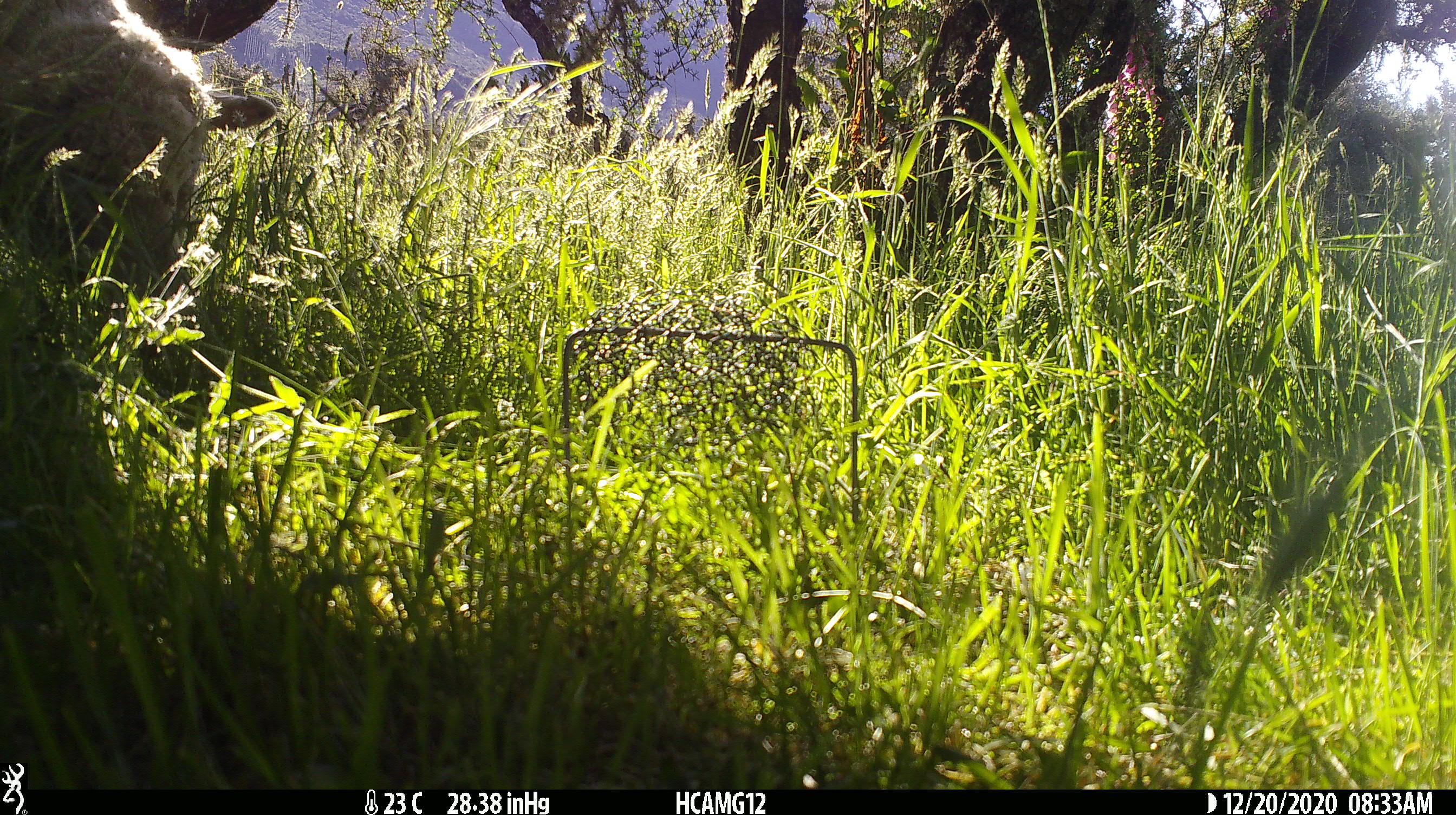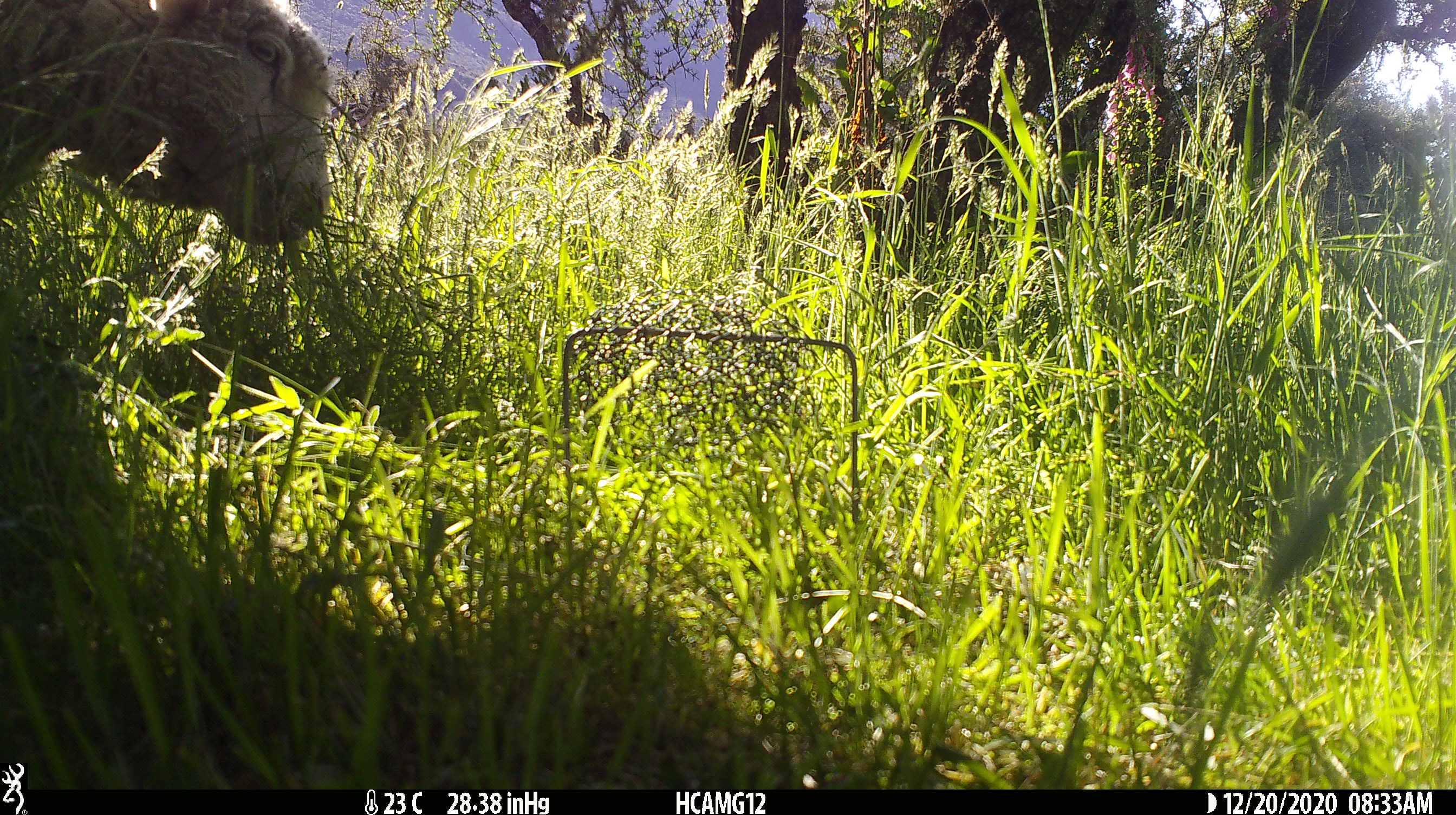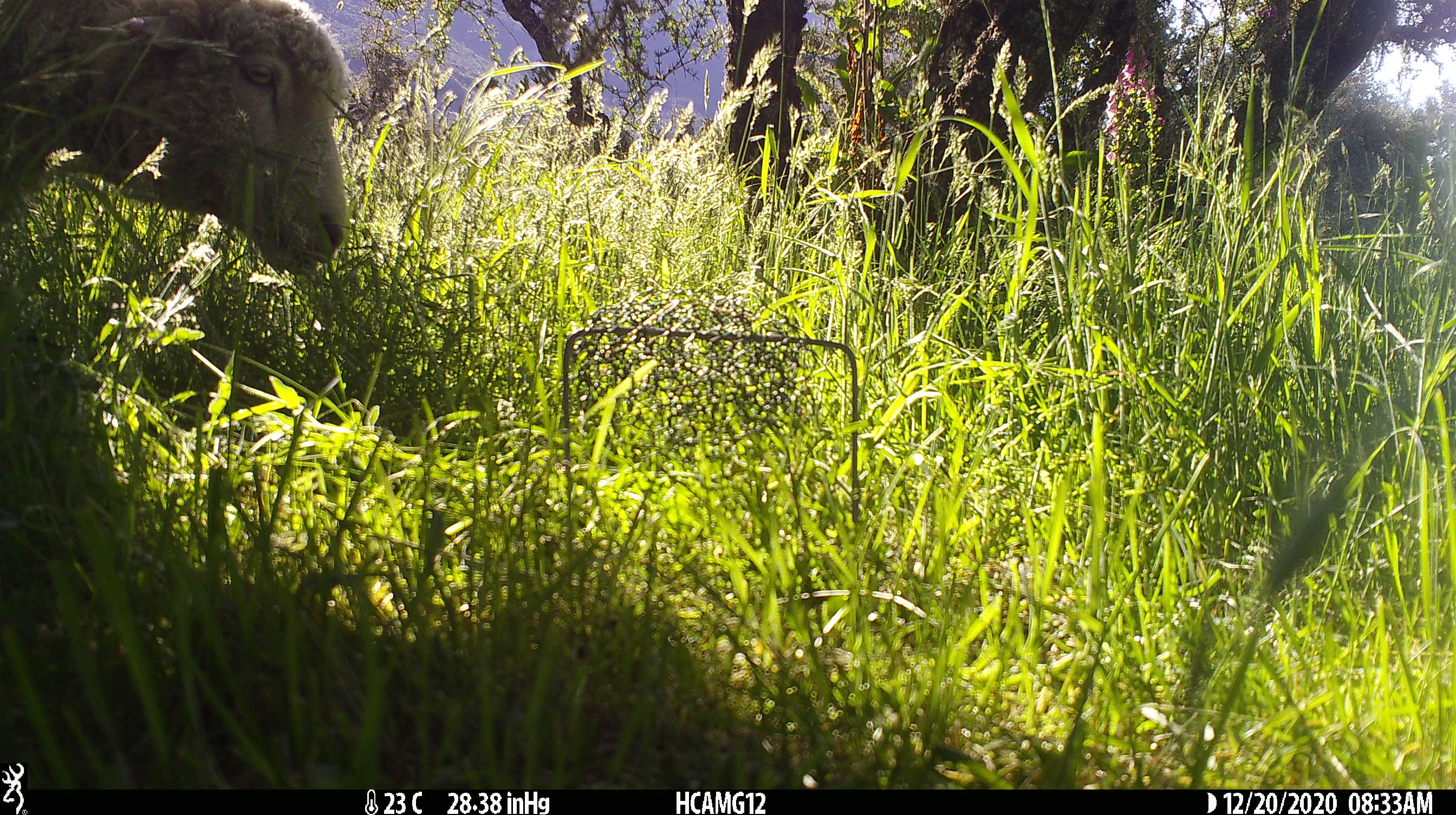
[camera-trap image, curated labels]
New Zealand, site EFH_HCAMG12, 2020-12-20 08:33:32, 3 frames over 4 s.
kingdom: Animalia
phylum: Chordata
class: Mammalia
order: Artiodactyla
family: Bovidae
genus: Ovis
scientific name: Ovis aries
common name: domestic sheep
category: sheep